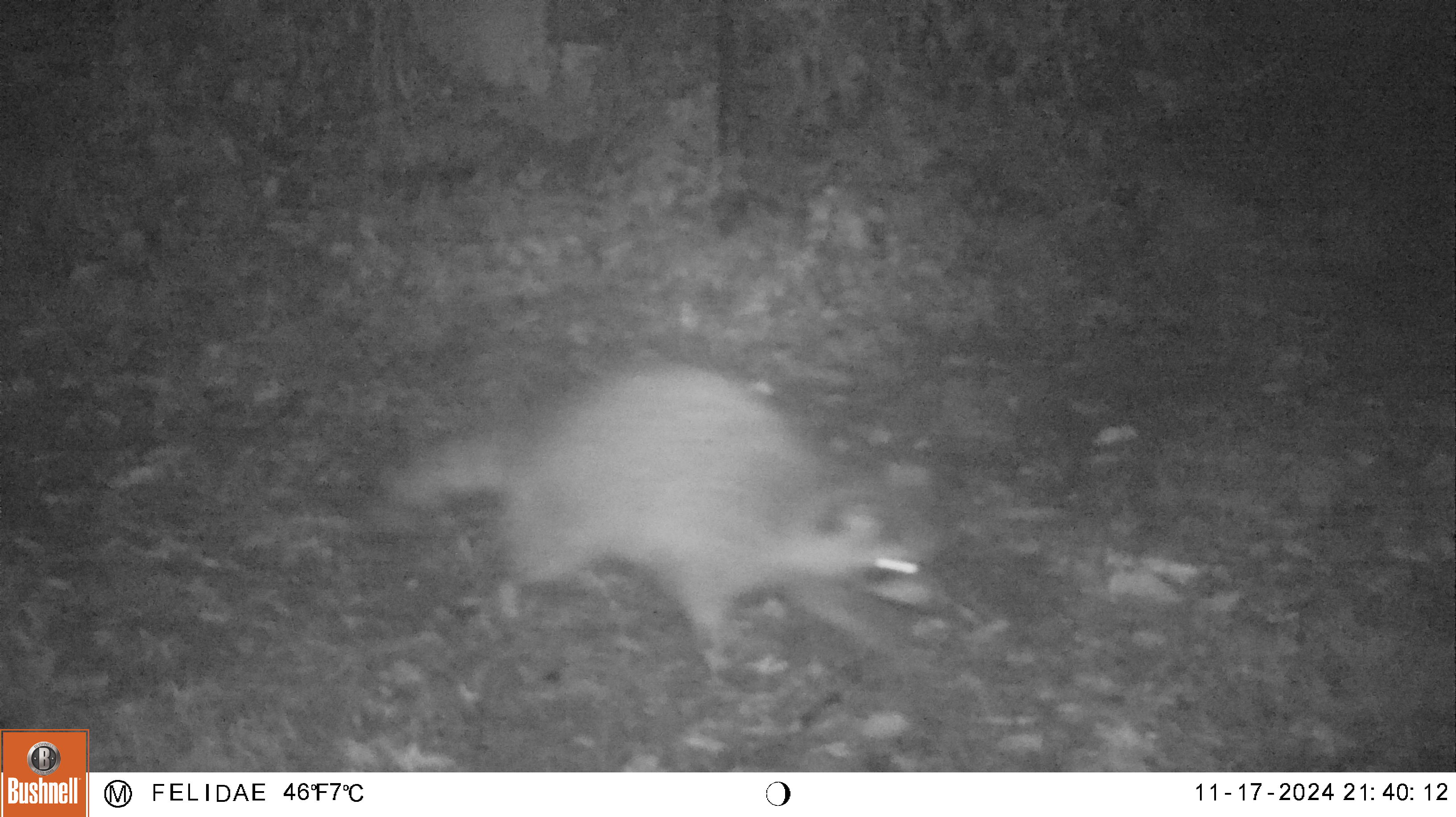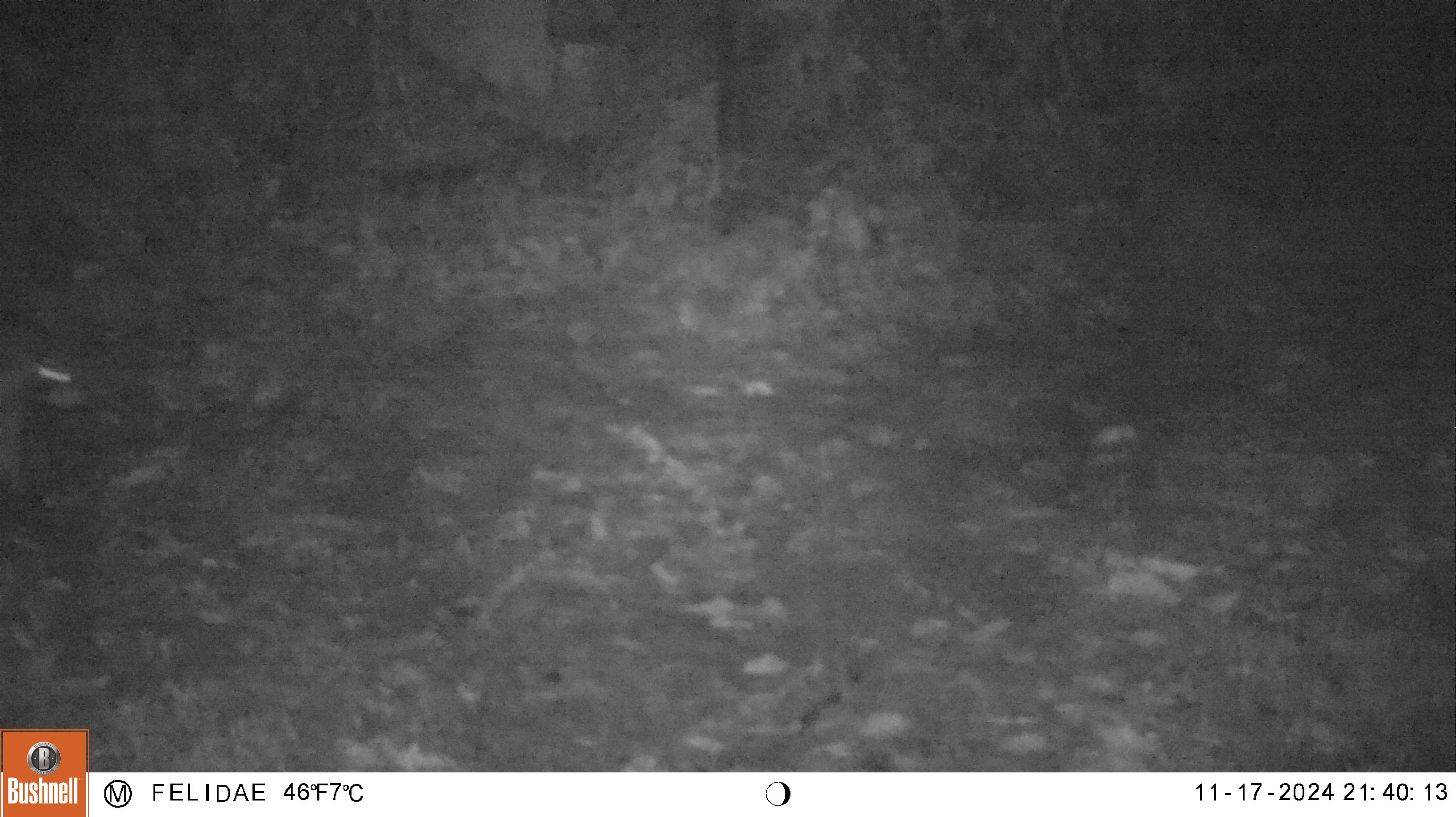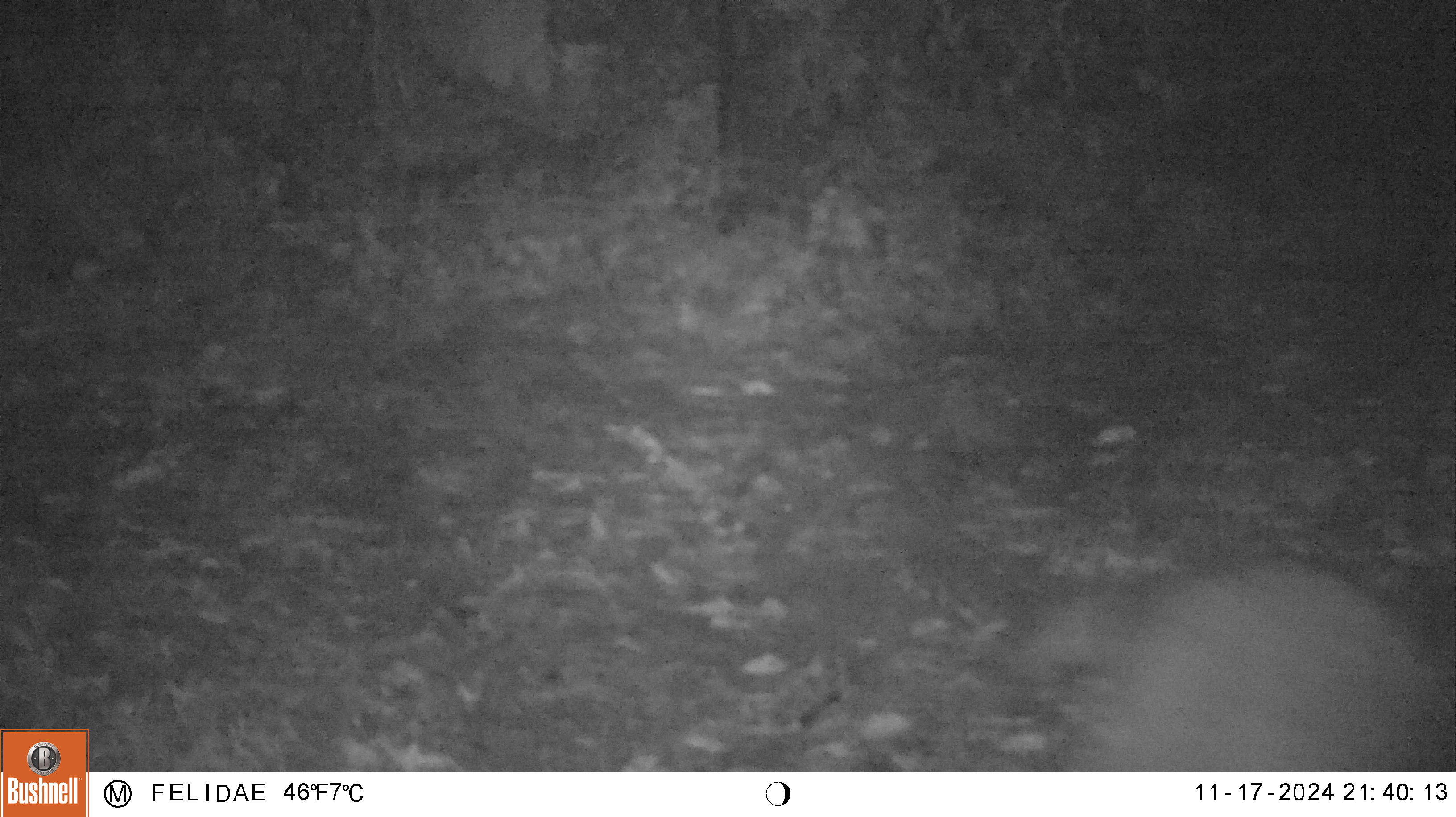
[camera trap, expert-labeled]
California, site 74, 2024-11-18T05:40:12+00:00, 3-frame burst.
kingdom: Animalia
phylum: Chordata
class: Mammalia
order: Carnivora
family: Procyonidae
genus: Procyon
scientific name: Procyon lotor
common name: raccoon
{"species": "raccoon (Procyon lotor)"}